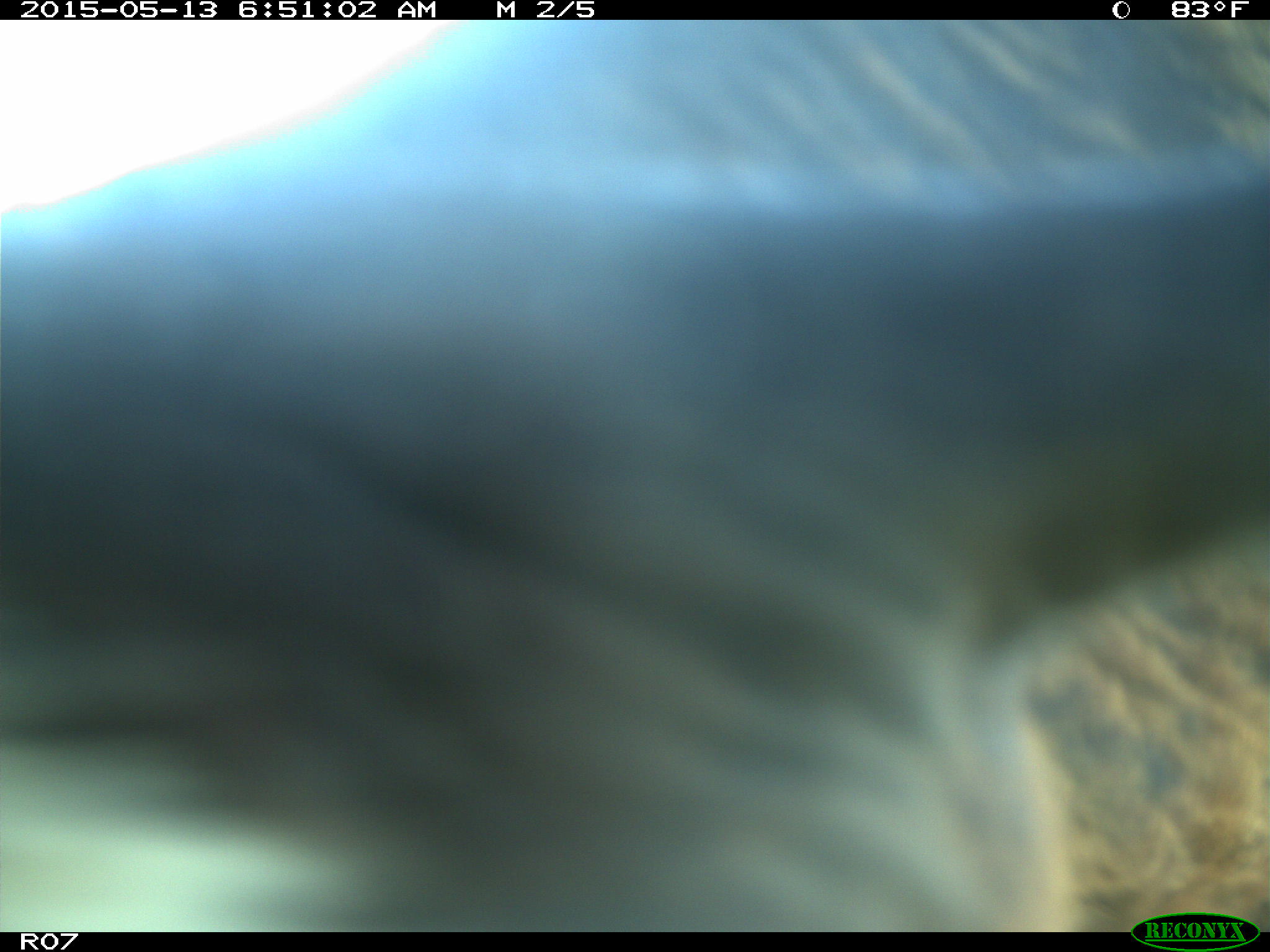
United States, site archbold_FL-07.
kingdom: Animalia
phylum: Chordata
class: Mammalia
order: Artiodactyla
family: Bovidae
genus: Bos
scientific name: Bos taurus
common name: domestic cow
Bos taurus (domestic cow).